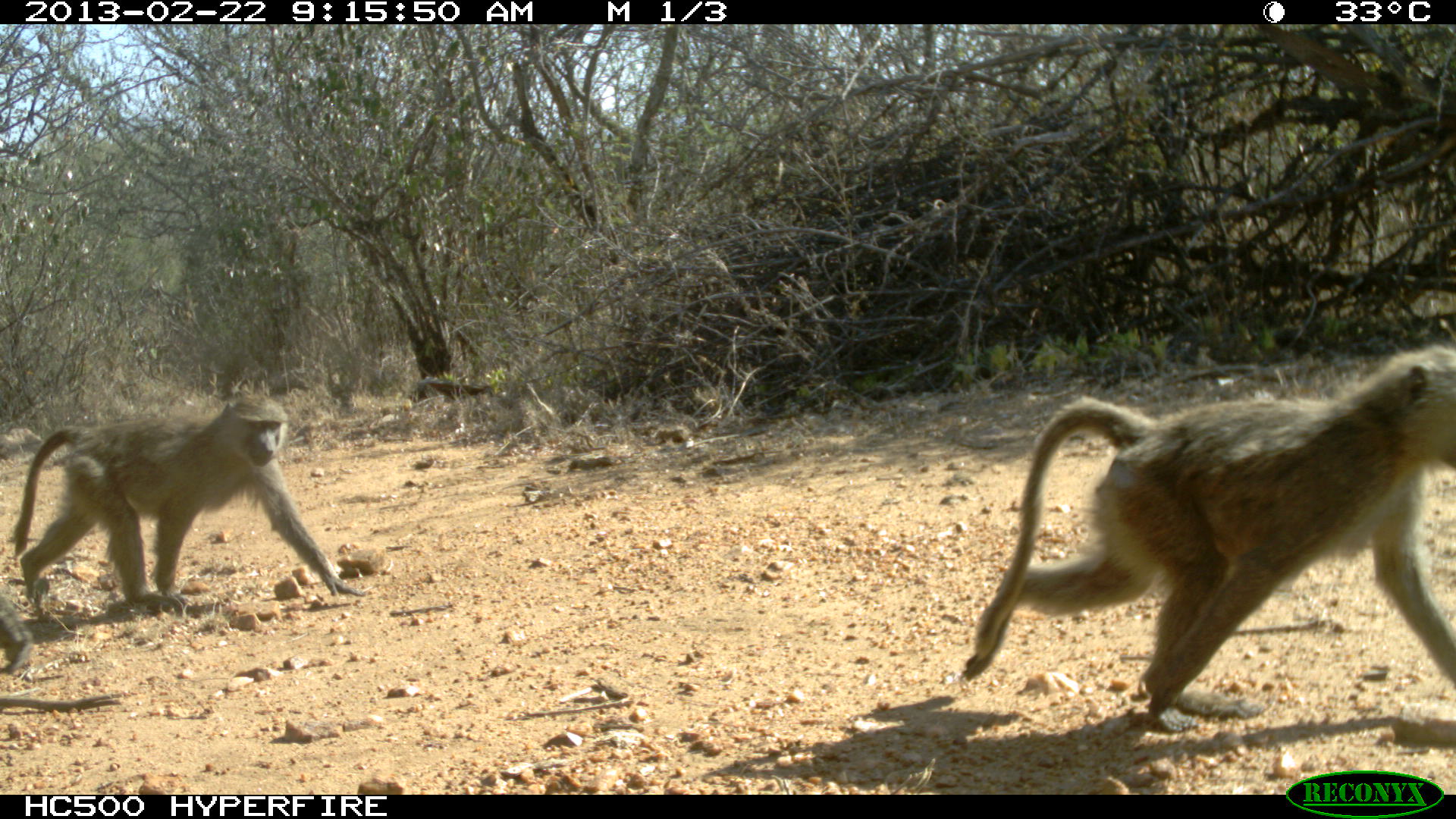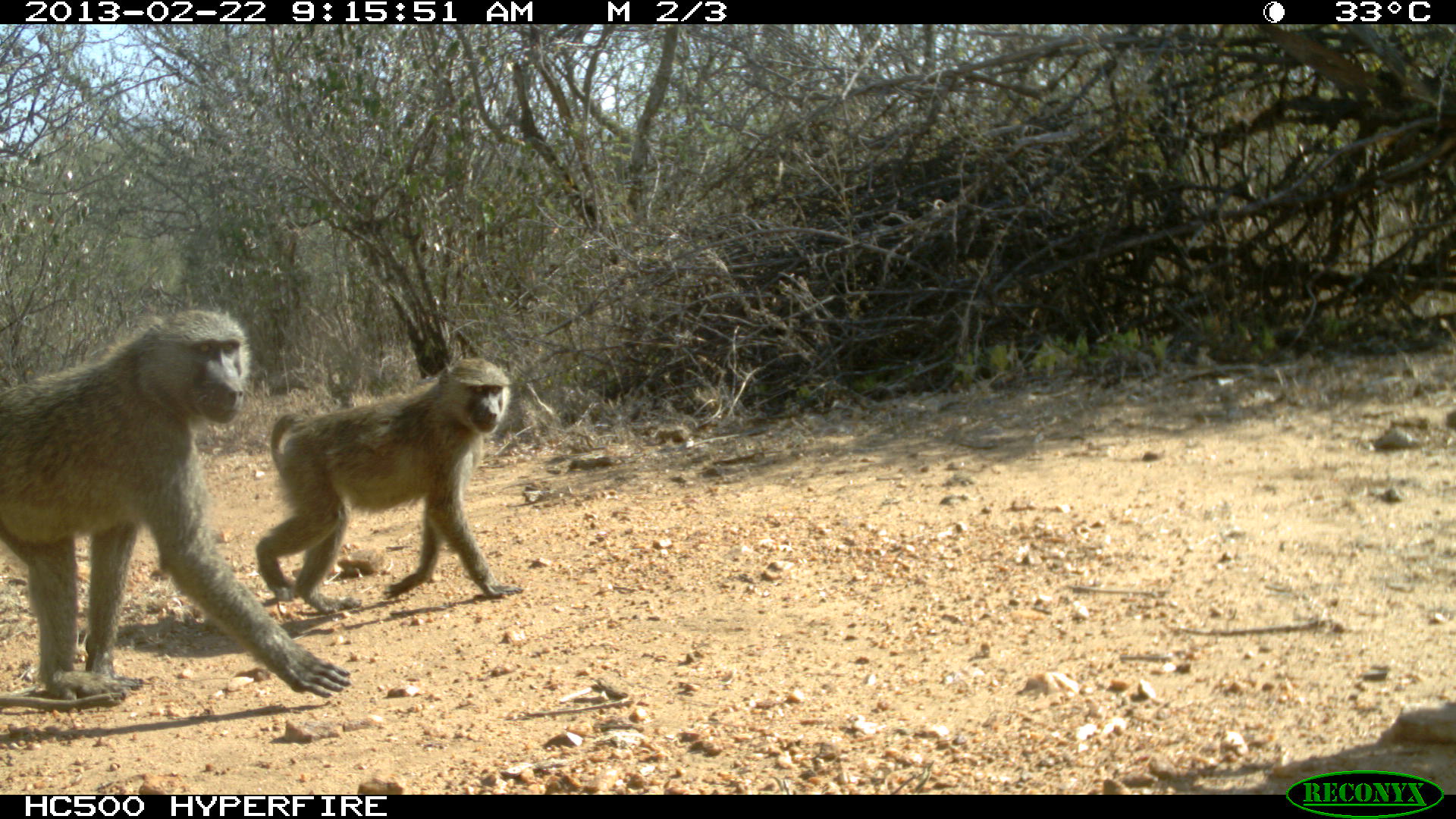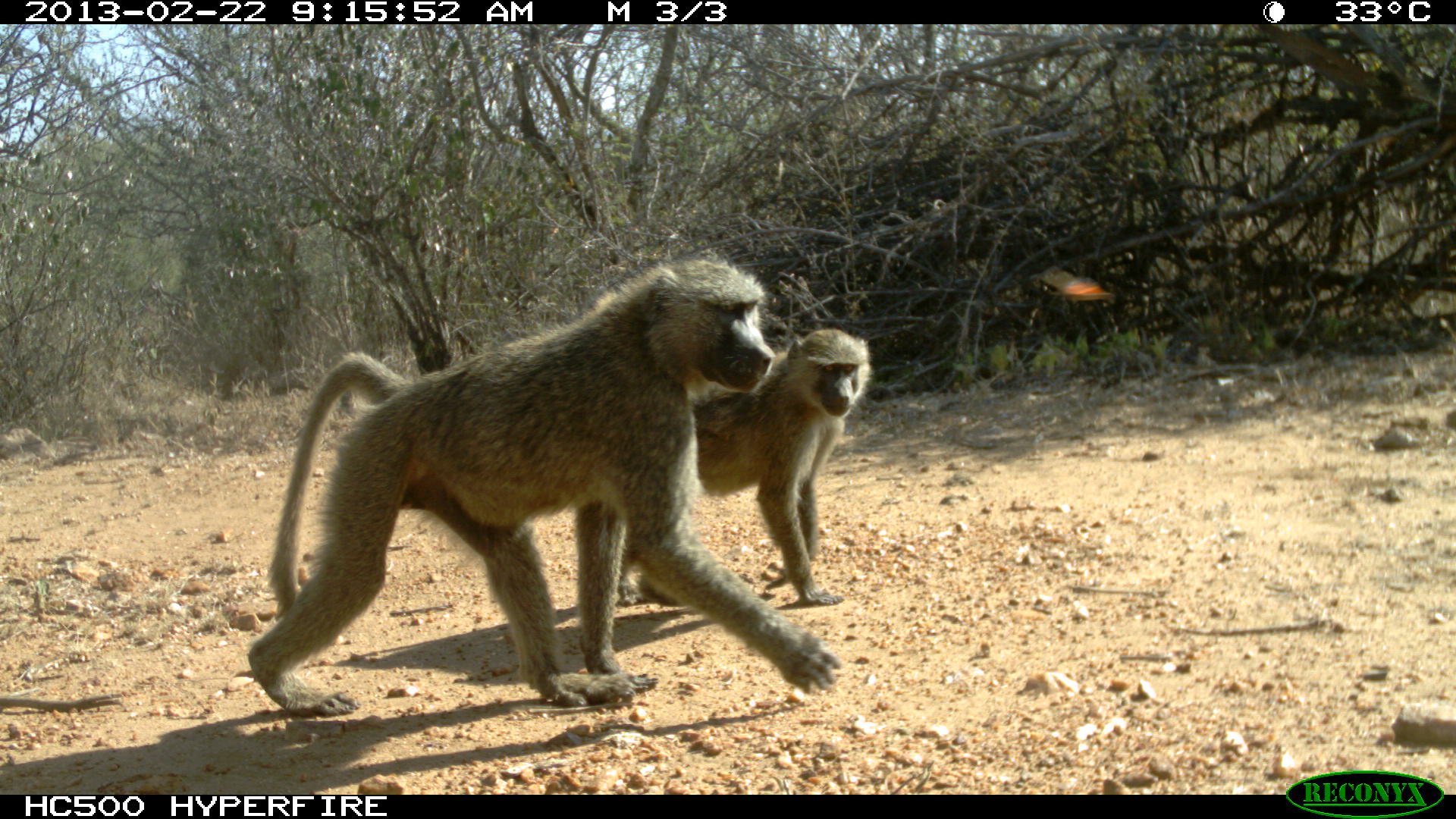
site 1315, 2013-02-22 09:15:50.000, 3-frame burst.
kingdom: Animalia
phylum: Chordata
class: Mammalia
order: Primates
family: Cercopithecidae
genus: Papio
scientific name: Papio anubis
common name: olive baboon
Papio anubis (olive baboon), count 2.